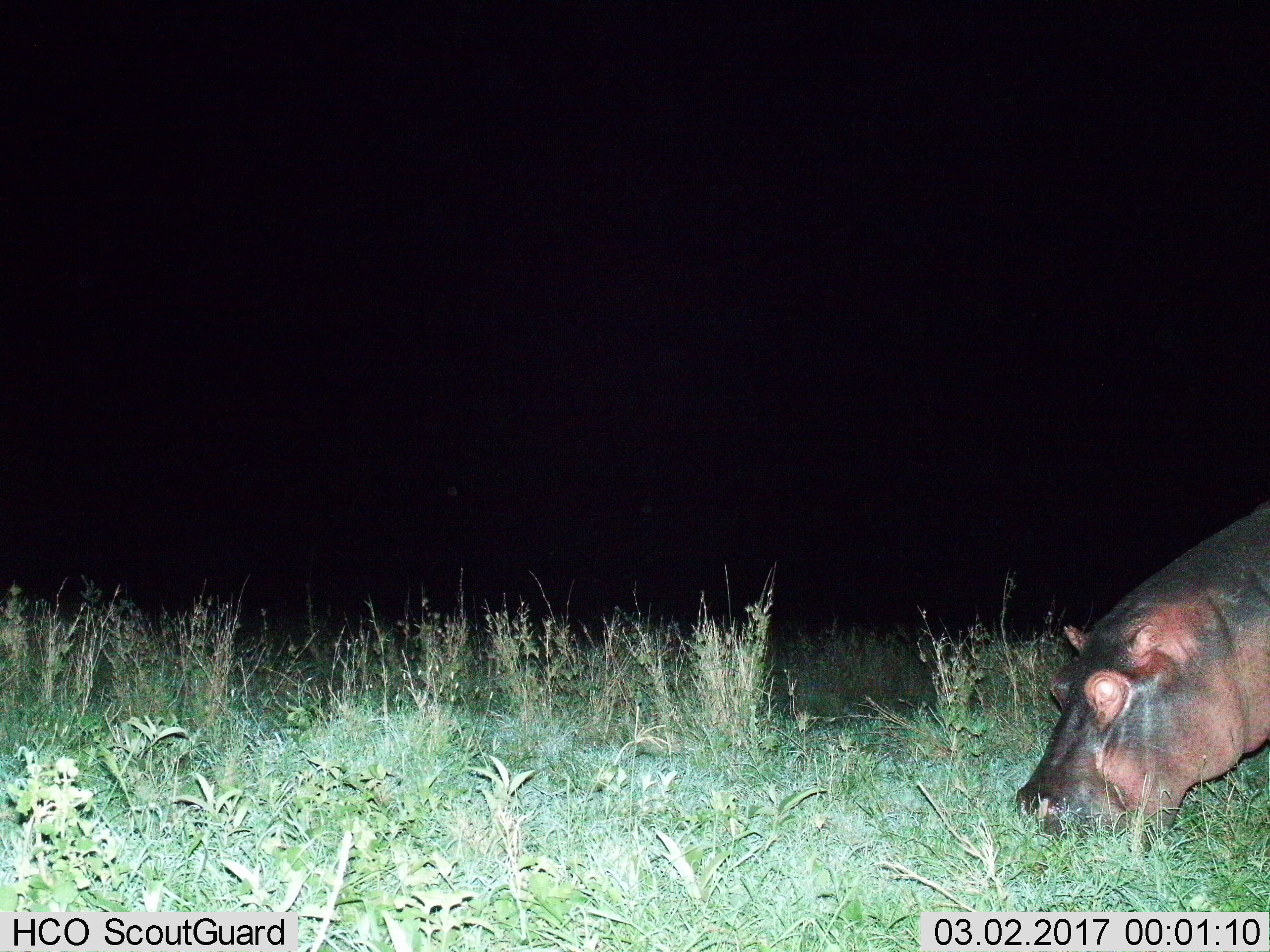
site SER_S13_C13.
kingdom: Animalia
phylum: Chordata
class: Mammalia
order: Artiodactyla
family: Hippopotamidae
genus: Hippopotamus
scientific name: Hippopotamus amphibius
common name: hippopotamus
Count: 1.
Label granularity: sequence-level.